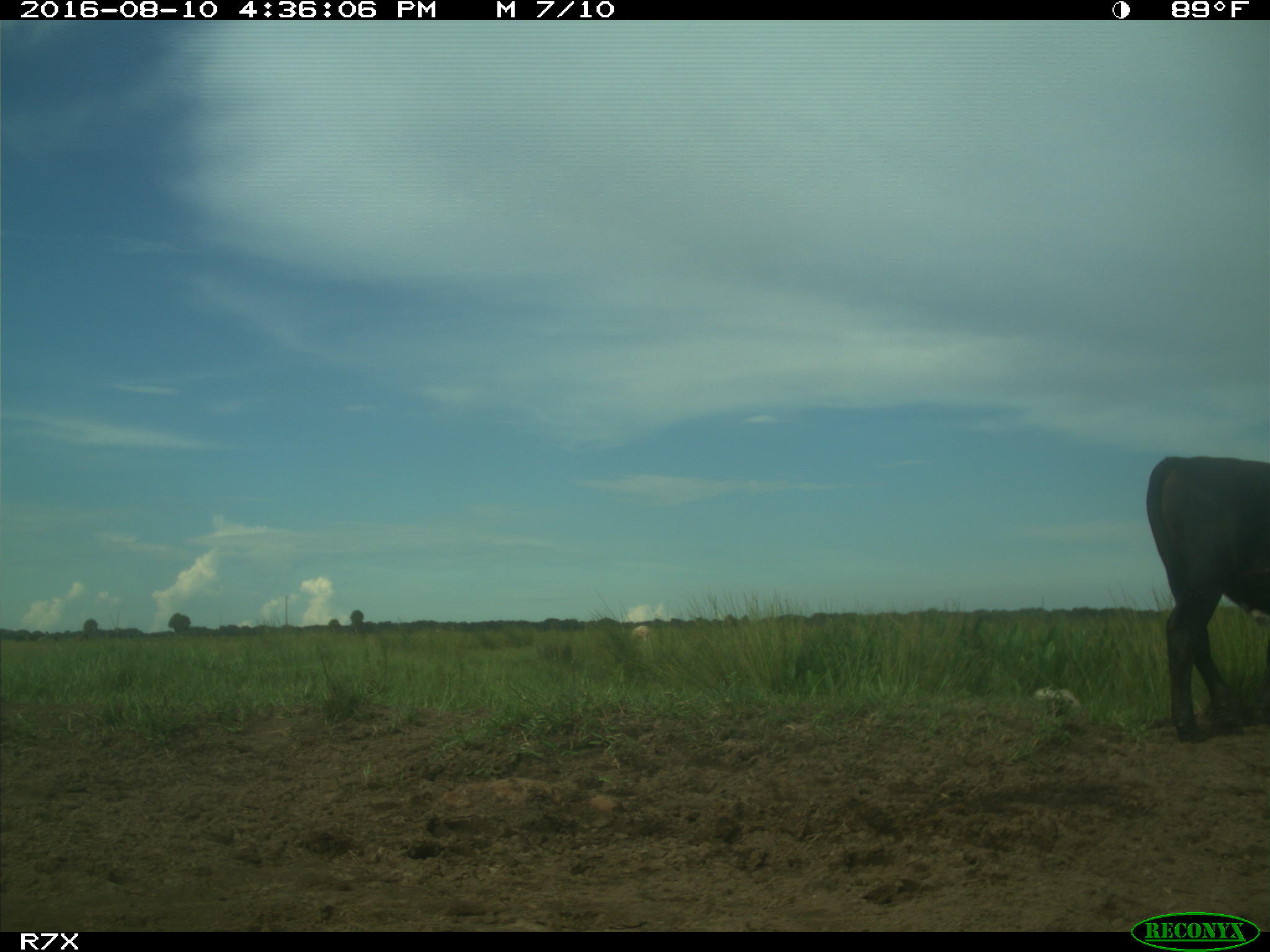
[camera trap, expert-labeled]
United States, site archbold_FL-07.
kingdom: Animalia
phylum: Chordata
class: Mammalia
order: Artiodactyla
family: Bovidae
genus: Bos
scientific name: Bos taurus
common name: domestic cow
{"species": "Bos taurus (domestic cow)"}